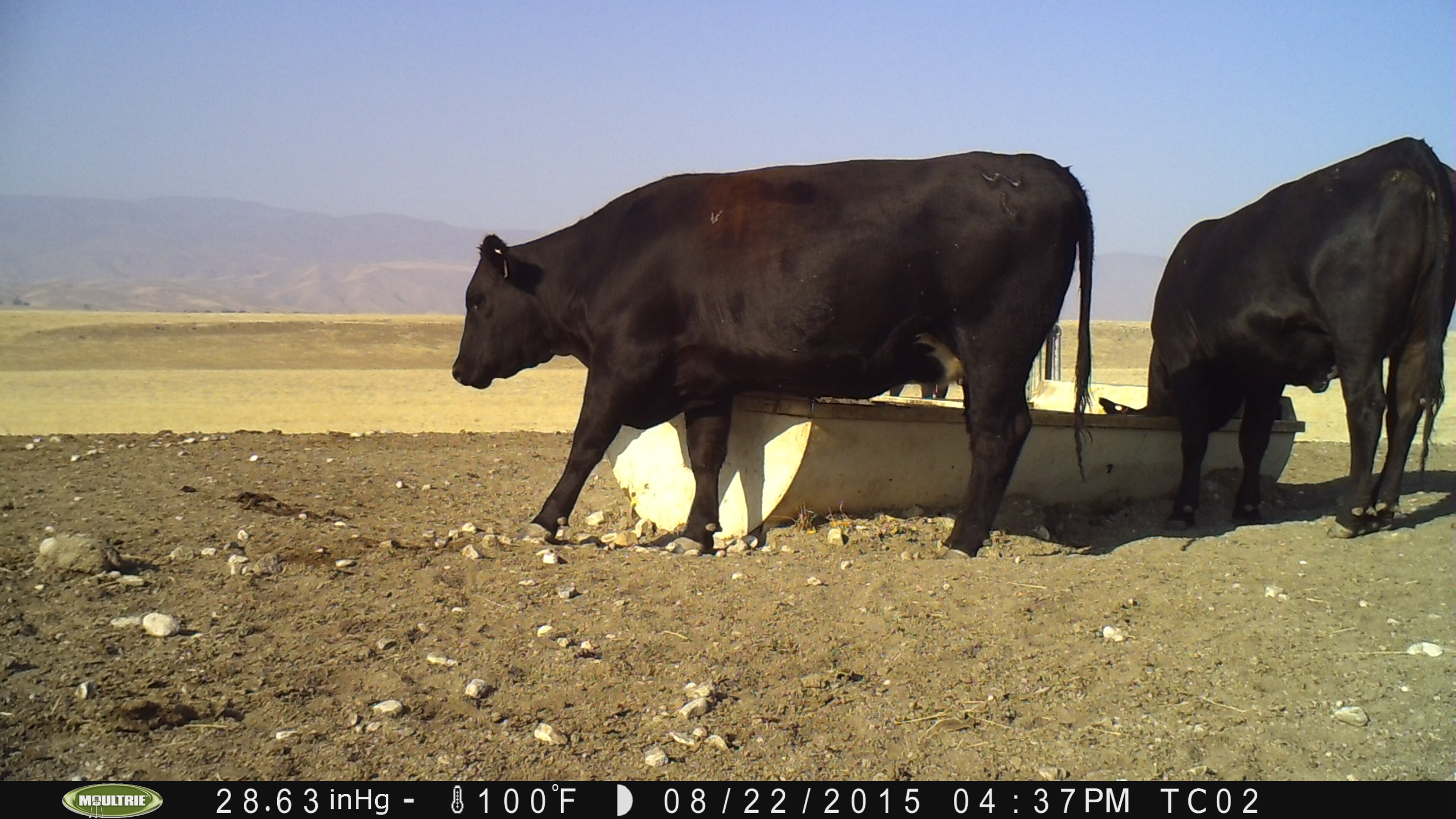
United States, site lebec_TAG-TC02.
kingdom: Animalia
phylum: Chordata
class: Mammalia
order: Artiodactyla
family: Bovidae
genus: Bos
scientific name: Bos taurus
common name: domestic cow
Bos taurus (domestic cow).